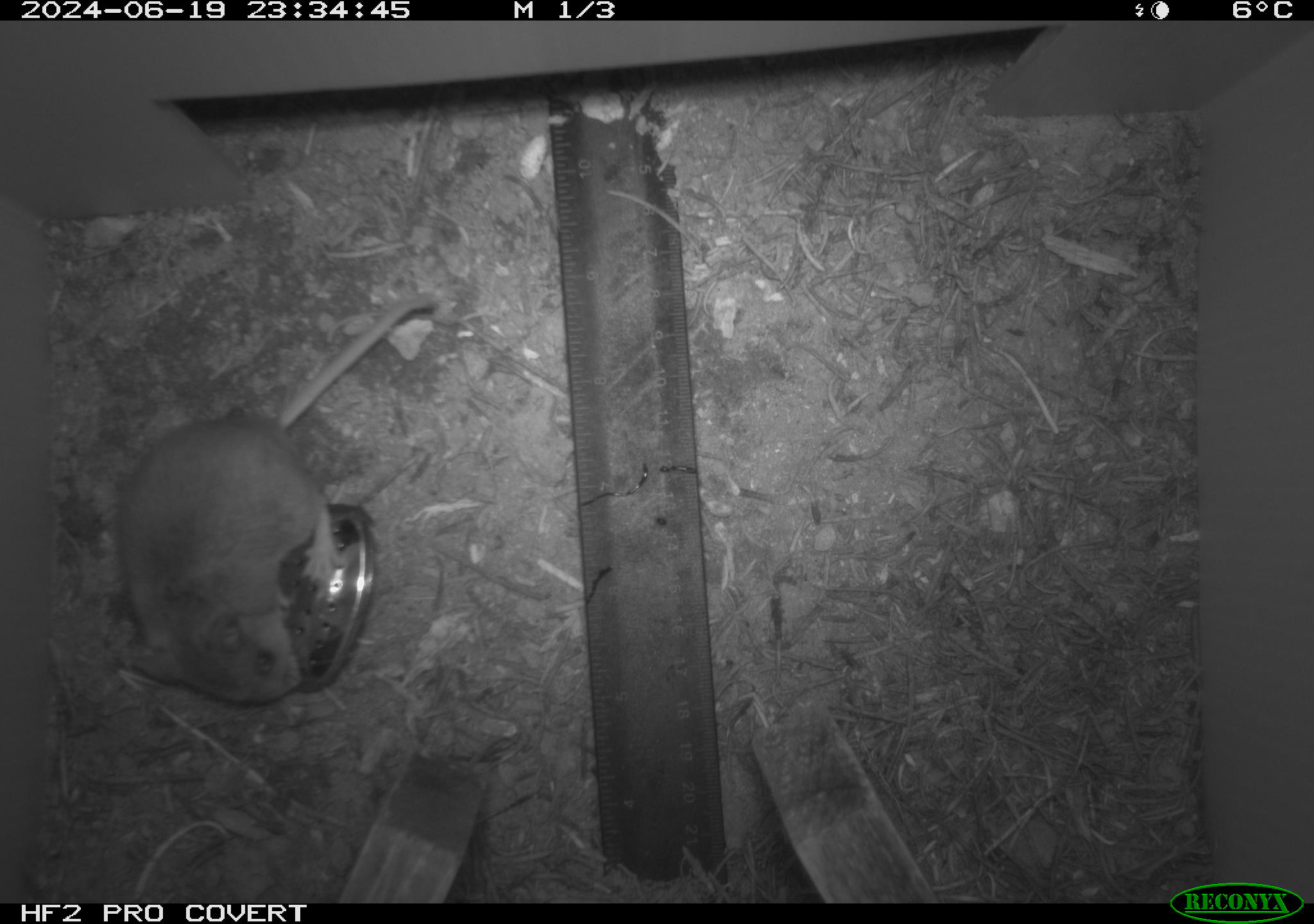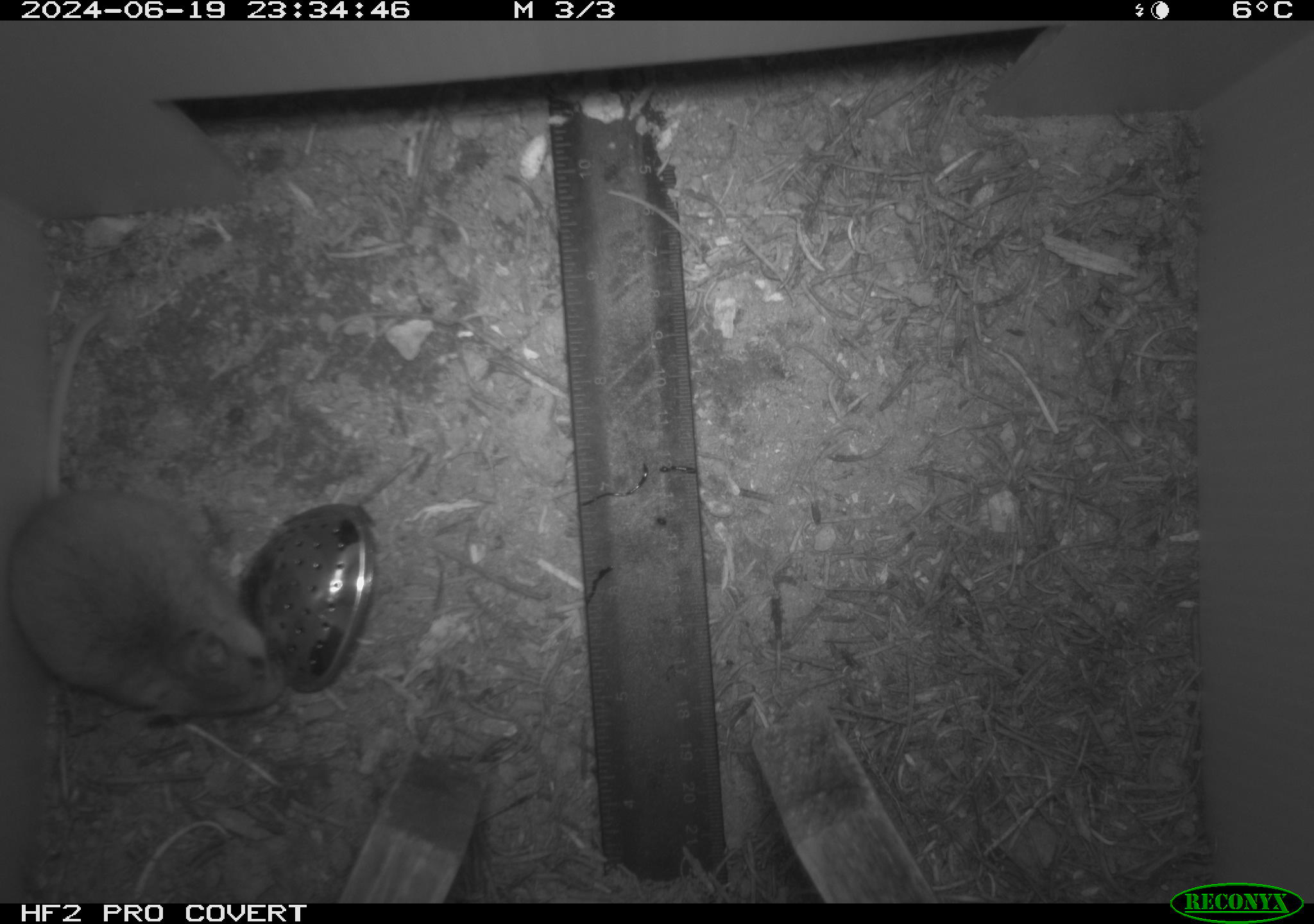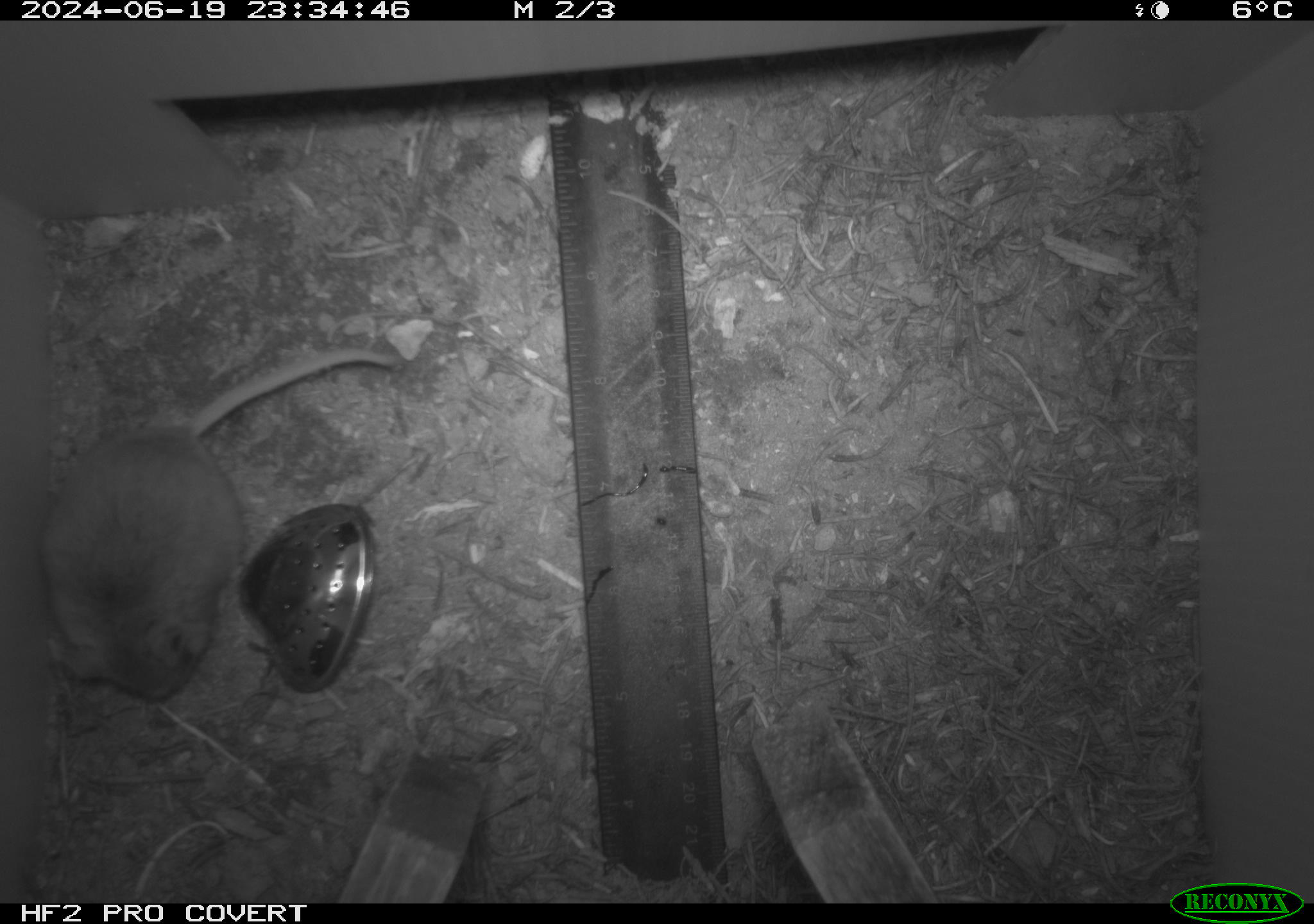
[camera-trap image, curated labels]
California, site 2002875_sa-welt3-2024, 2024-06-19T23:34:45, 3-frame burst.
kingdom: Animalia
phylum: Chordata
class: Mammalia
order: Rodentia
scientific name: Rodentia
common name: mouse species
Mouse species (Rodentia).